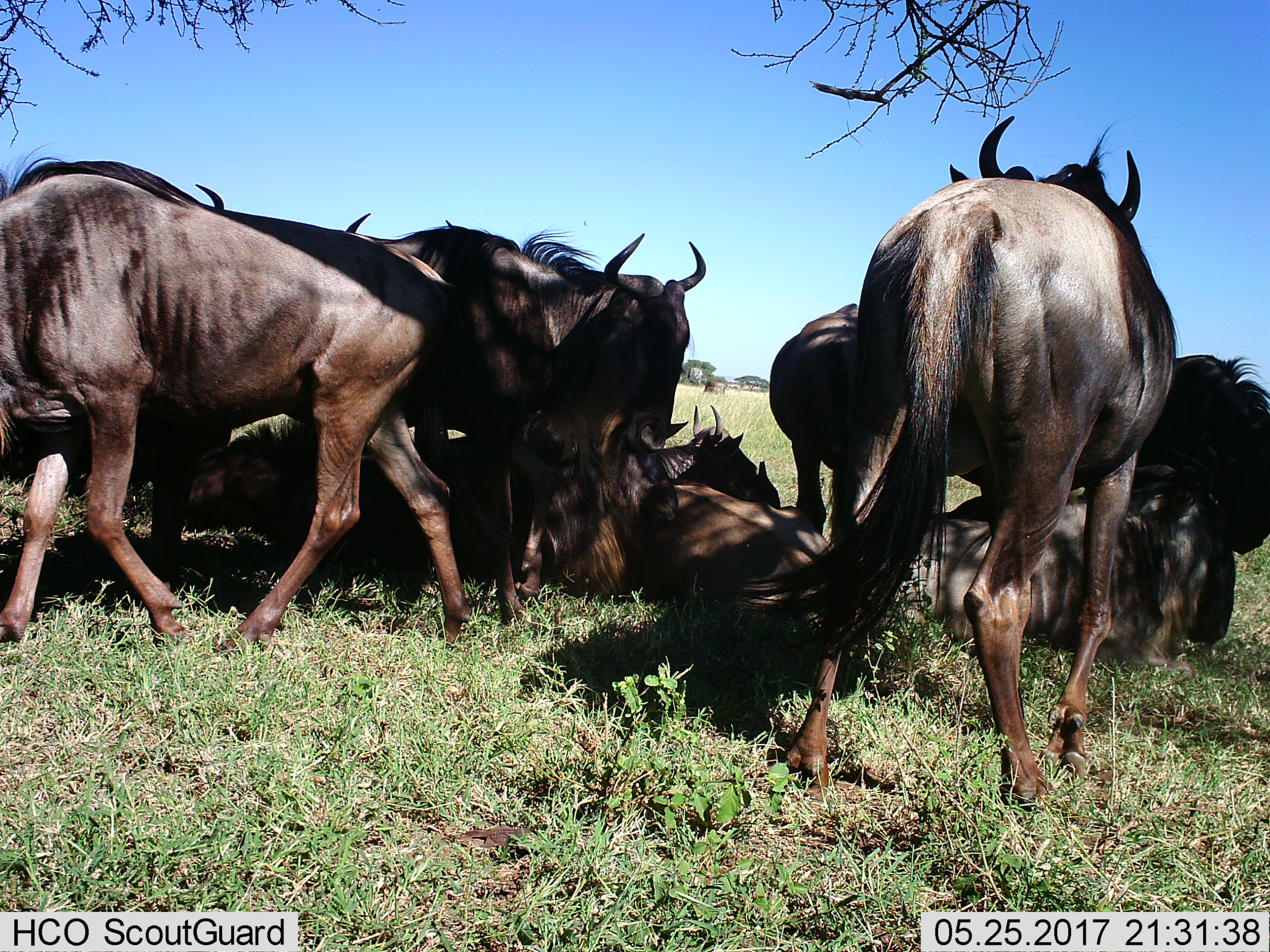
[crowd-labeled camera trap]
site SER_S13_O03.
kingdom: Animalia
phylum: Chordata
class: Mammalia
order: Artiodactyla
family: Bovidae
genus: Connochaetes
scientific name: Connochaetes taurinus taurinus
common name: blue wildebeest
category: wildebeestblue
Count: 10.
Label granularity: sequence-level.